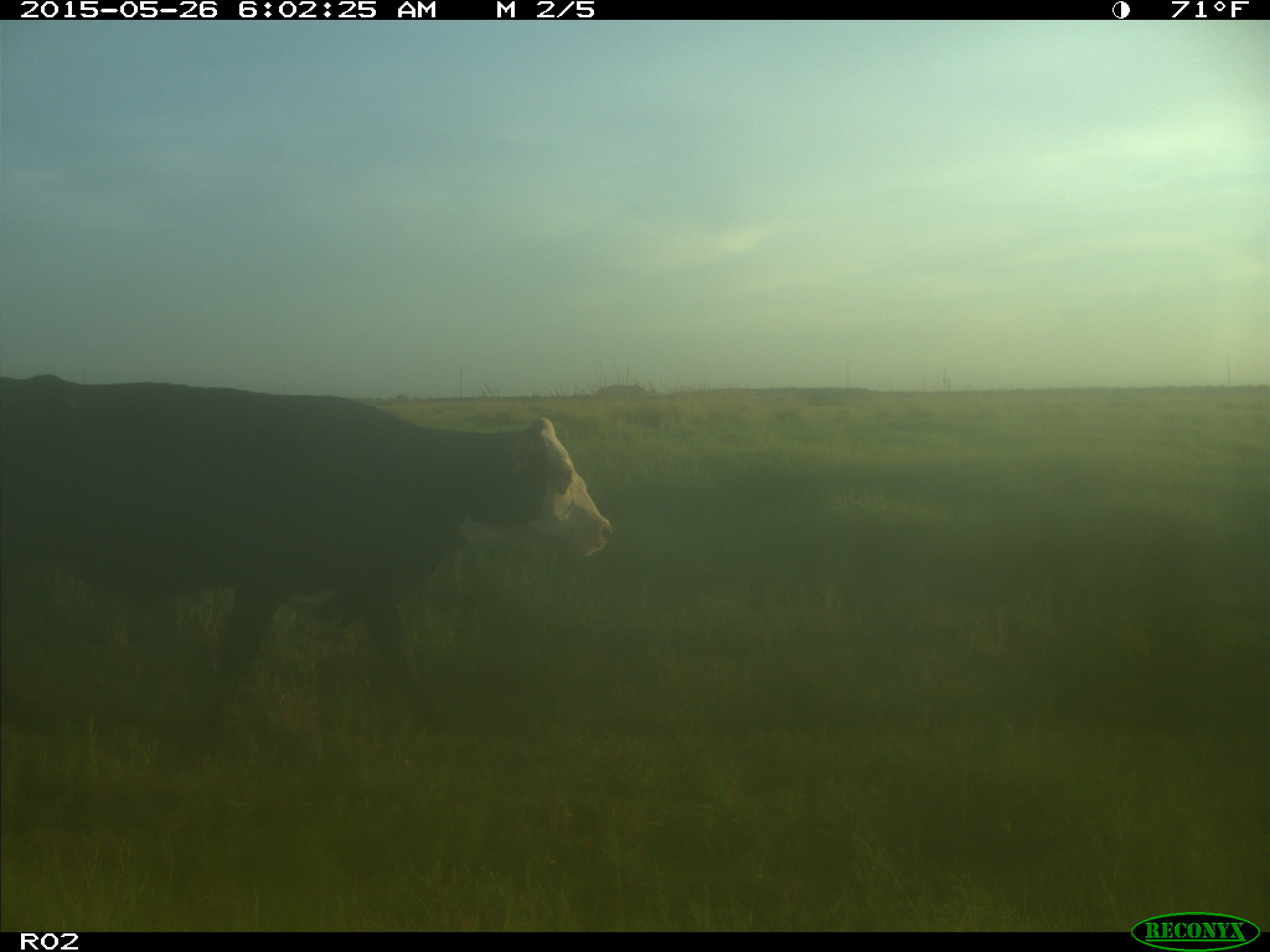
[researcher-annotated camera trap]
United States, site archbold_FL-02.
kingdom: Animalia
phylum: Chordata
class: Mammalia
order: Artiodactyla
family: Bovidae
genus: Bos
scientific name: Bos taurus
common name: domestic cow